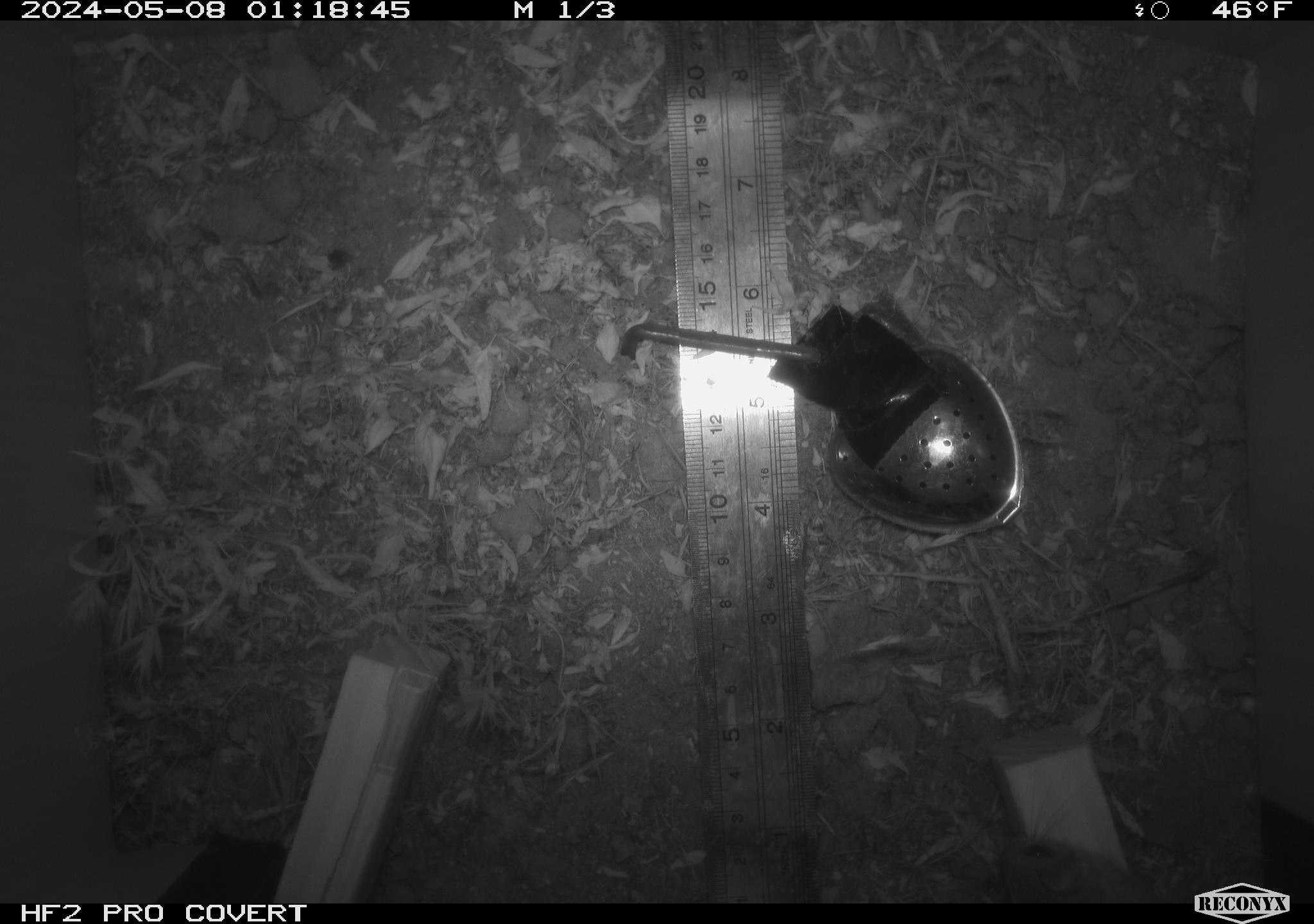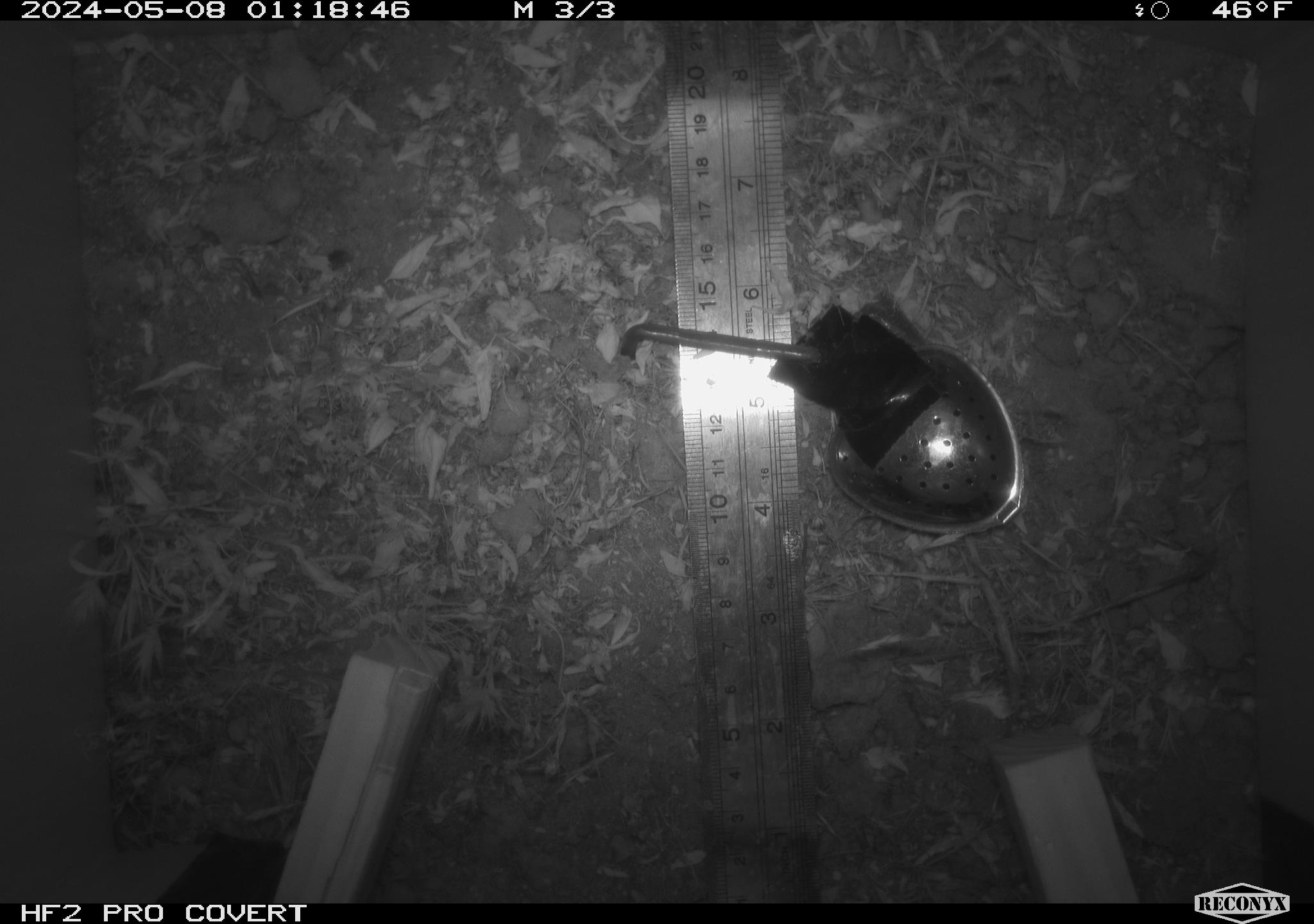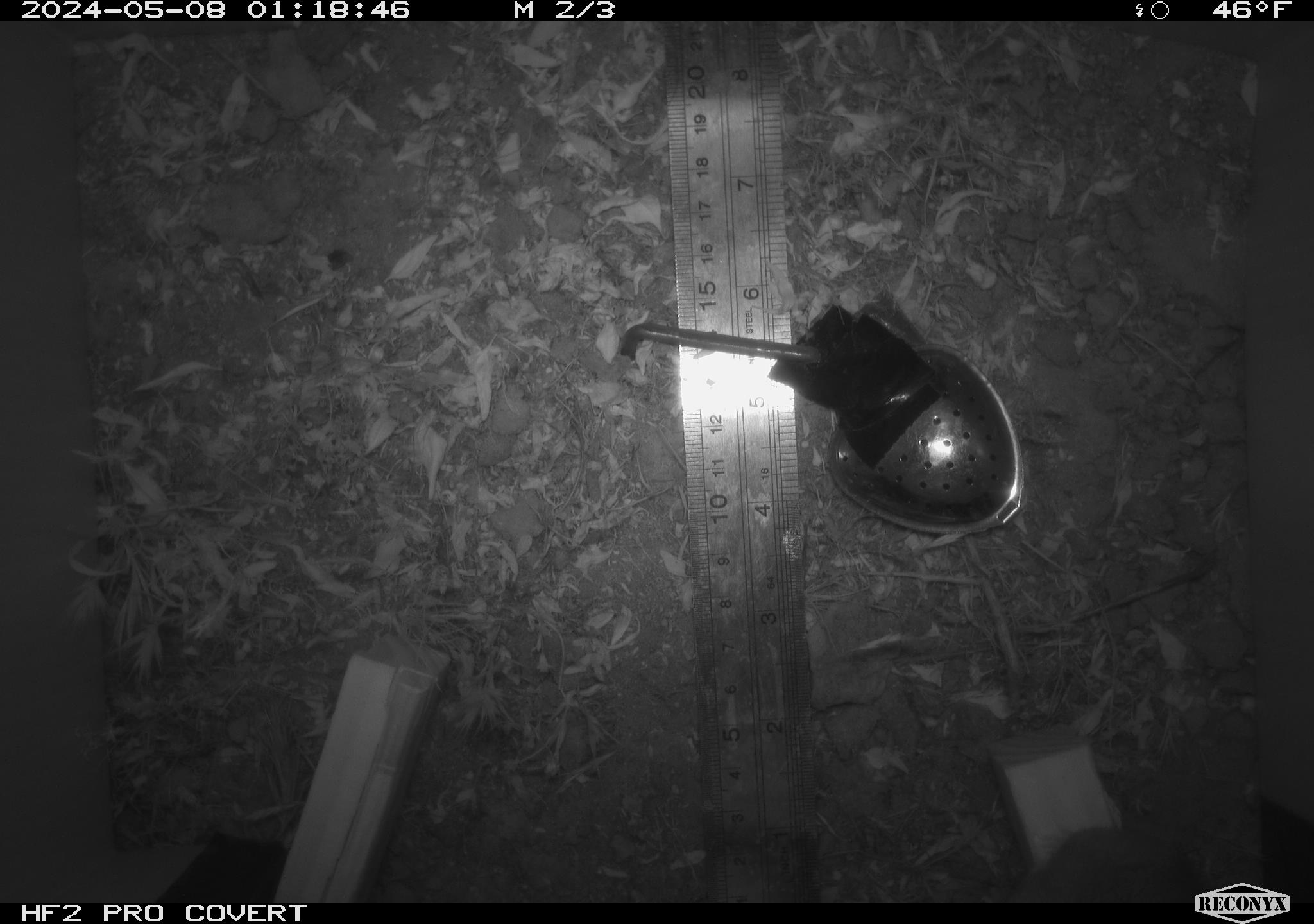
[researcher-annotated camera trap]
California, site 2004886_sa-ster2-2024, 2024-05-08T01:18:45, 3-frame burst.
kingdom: Animalia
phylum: Chordata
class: Mammalia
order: Rodentia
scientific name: Rodentia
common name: mouse species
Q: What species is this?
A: Mouse species (Rodentia).